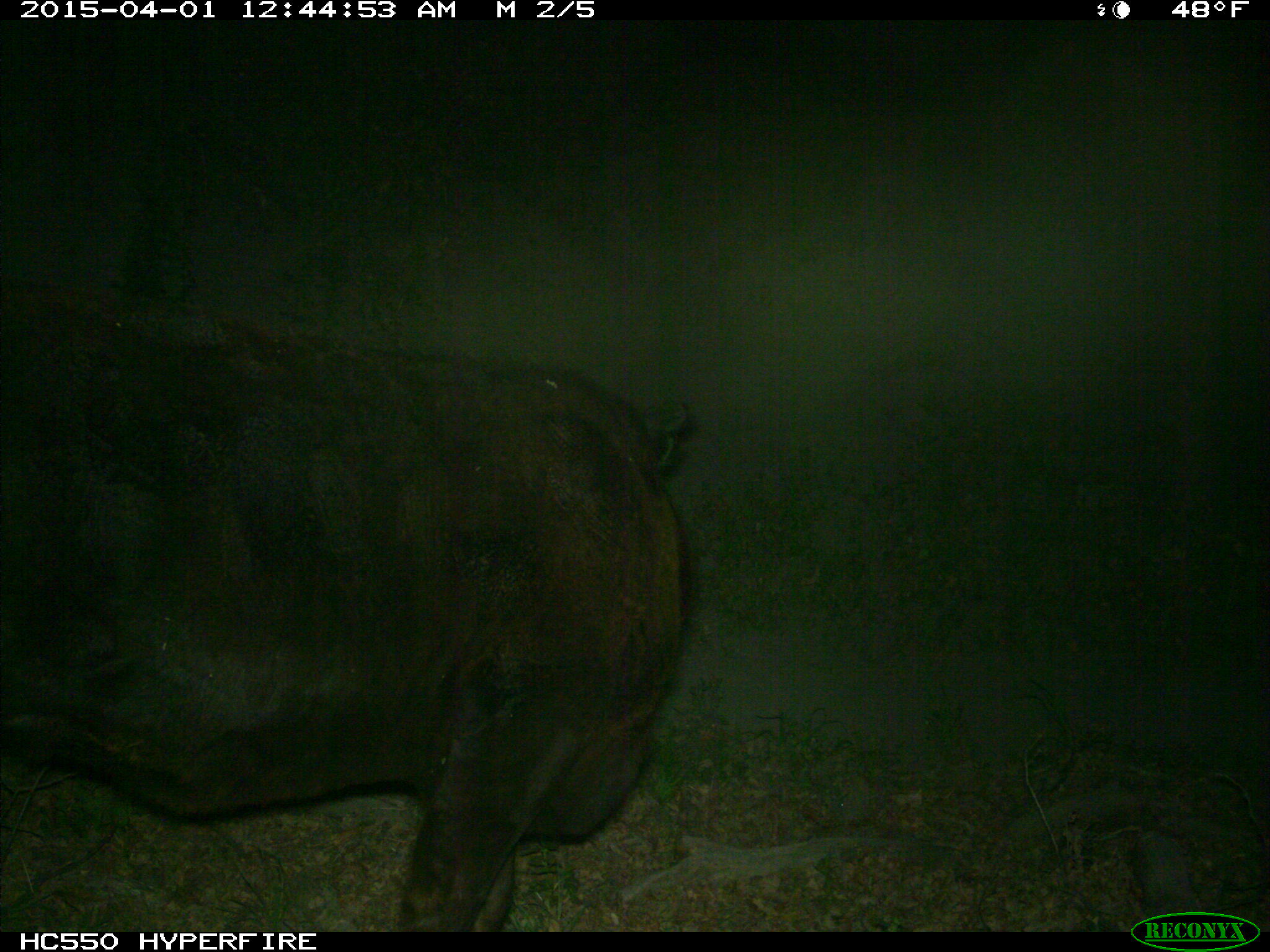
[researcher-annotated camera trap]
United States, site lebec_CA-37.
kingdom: Animalia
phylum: Chordata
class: Mammalia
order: Artiodactyla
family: Bovidae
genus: Bos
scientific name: Bos taurus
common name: domestic cow